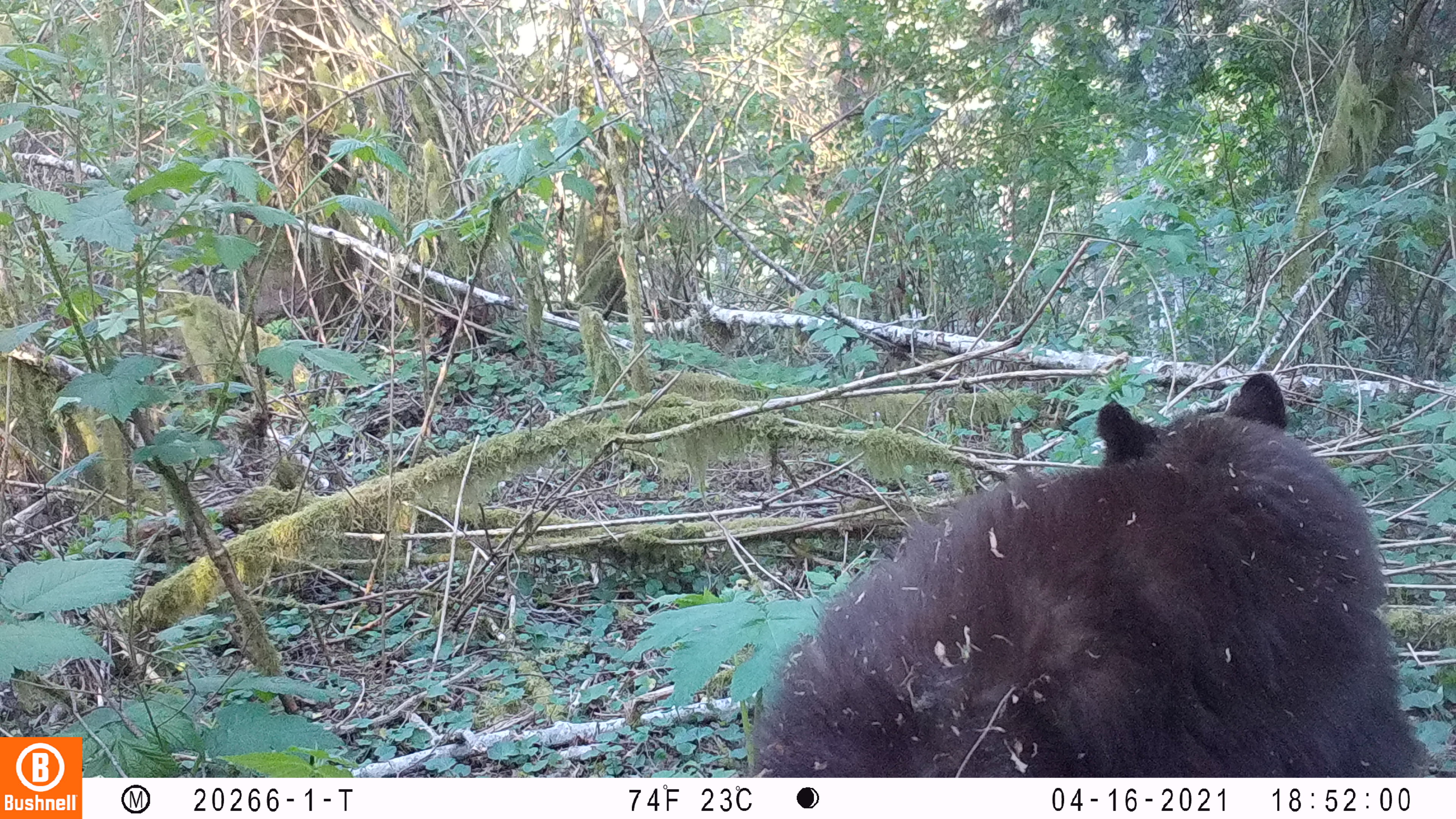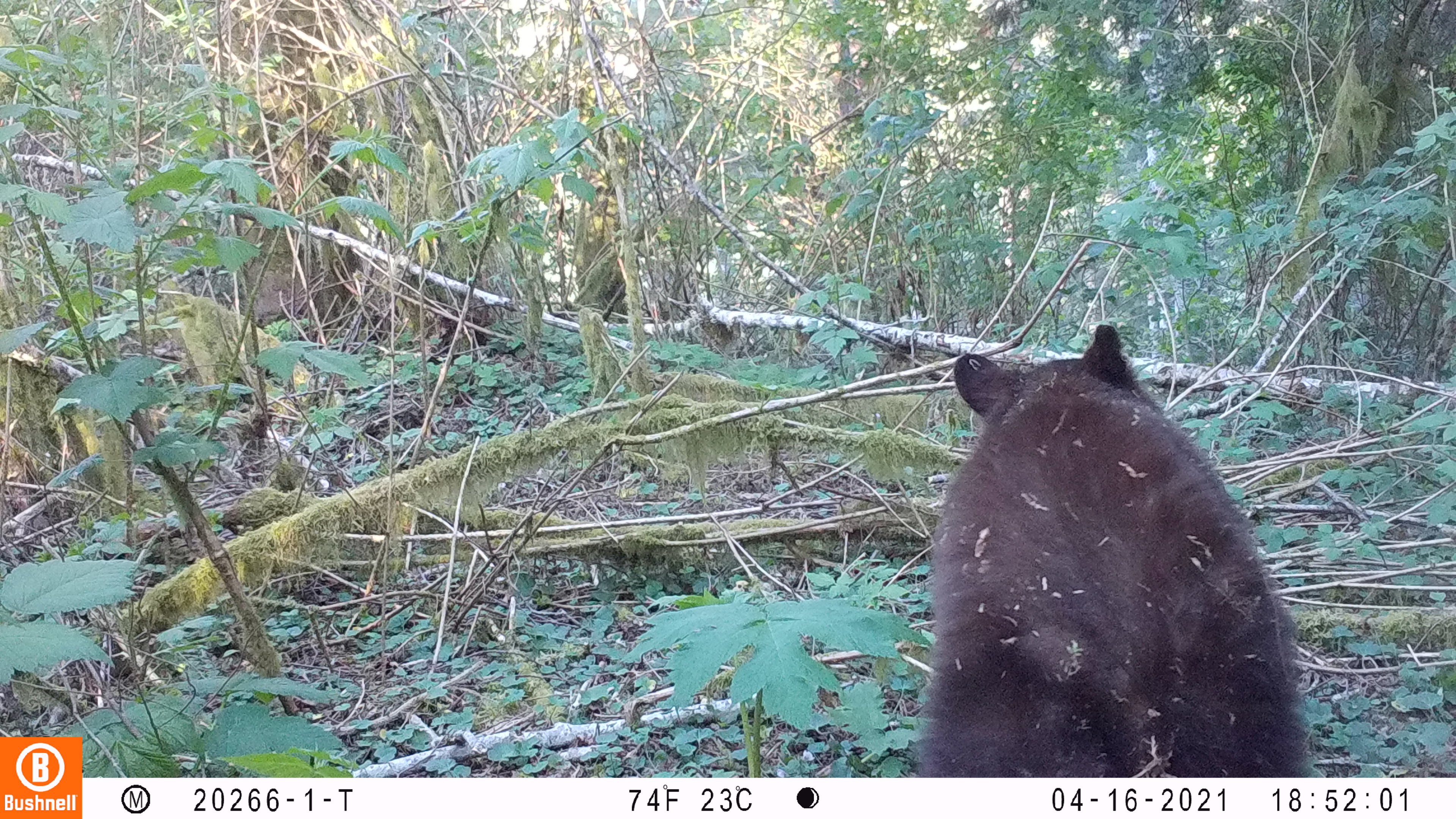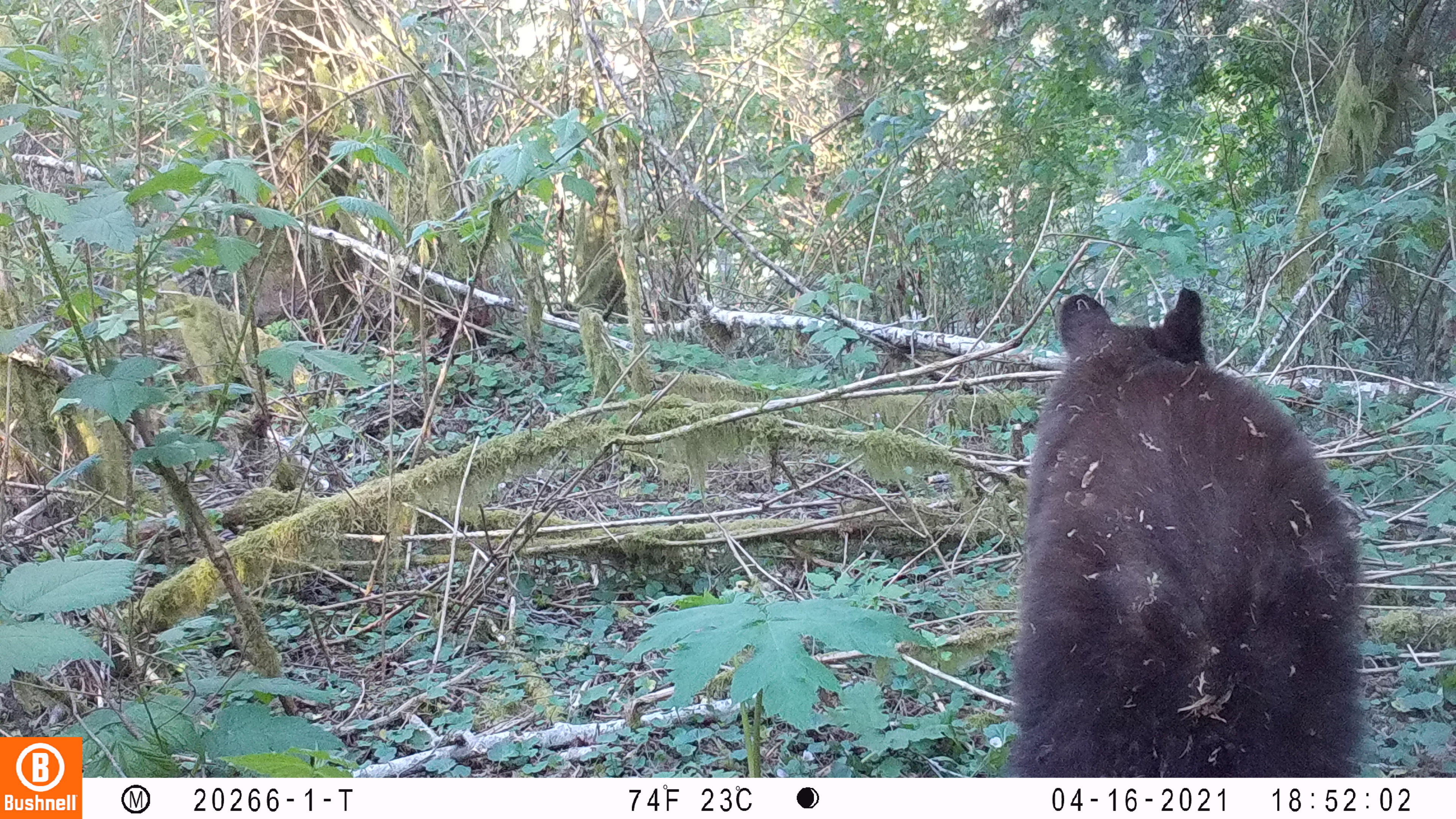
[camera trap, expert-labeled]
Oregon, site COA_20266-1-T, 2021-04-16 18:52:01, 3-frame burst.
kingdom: Animalia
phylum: Chordata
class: Mammalia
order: Carnivora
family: Ursidae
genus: Ursus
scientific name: Ursus americanus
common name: american black bear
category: black bear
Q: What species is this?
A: Black bear (american black bear) (Ursus americanus).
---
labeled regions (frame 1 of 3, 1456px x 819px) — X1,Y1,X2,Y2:
black bear: 718,351,1439,777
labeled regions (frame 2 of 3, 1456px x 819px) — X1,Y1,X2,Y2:
black bear: 853,308,1329,777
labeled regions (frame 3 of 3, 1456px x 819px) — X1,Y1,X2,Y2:
black bear: 979,278,1378,776